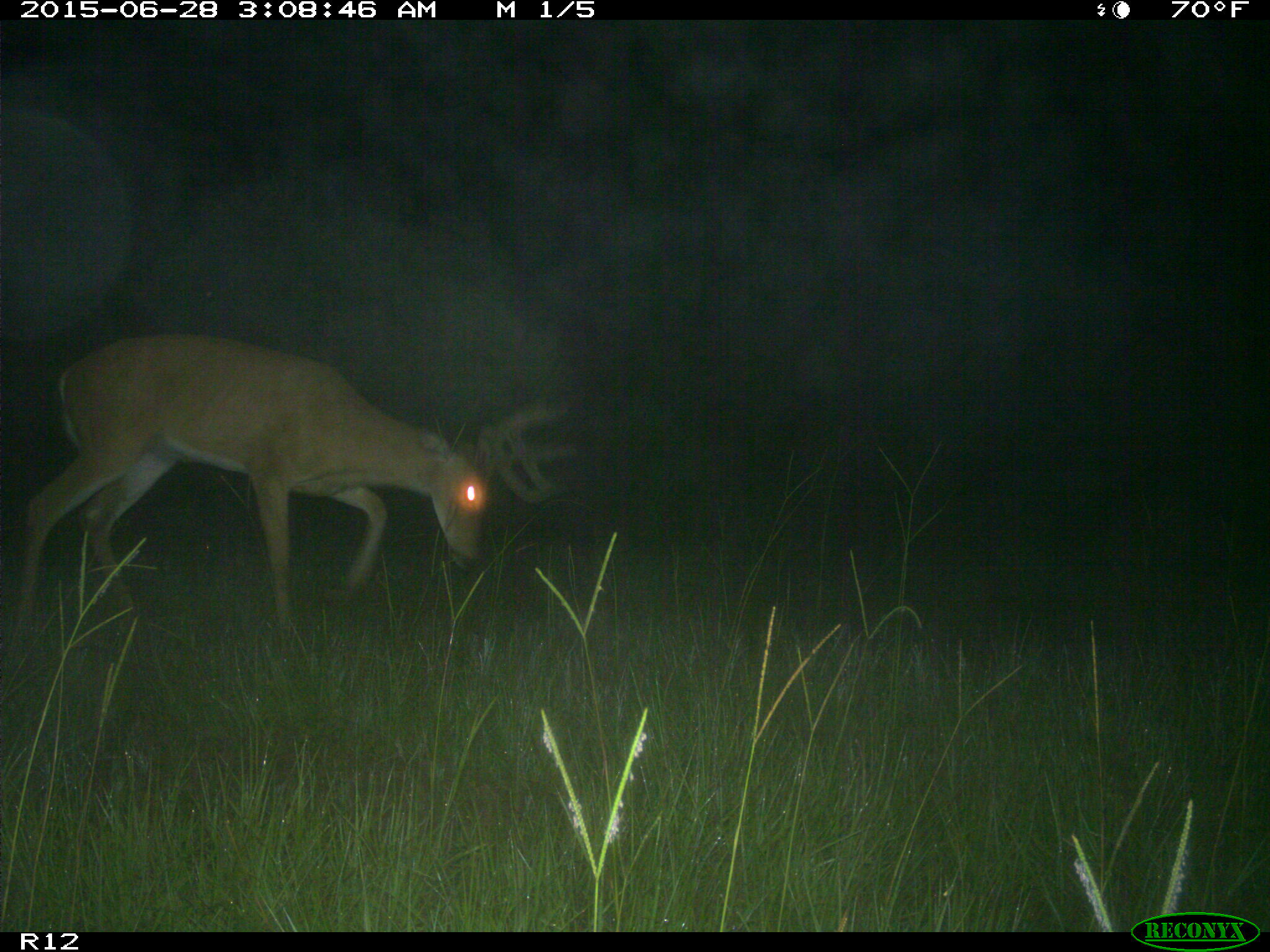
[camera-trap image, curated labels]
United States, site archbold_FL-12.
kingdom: Animalia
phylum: Chordata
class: Mammalia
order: Artiodactyla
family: Cervidae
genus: Odocoileus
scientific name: Odocoileus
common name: deer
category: unidentified deer